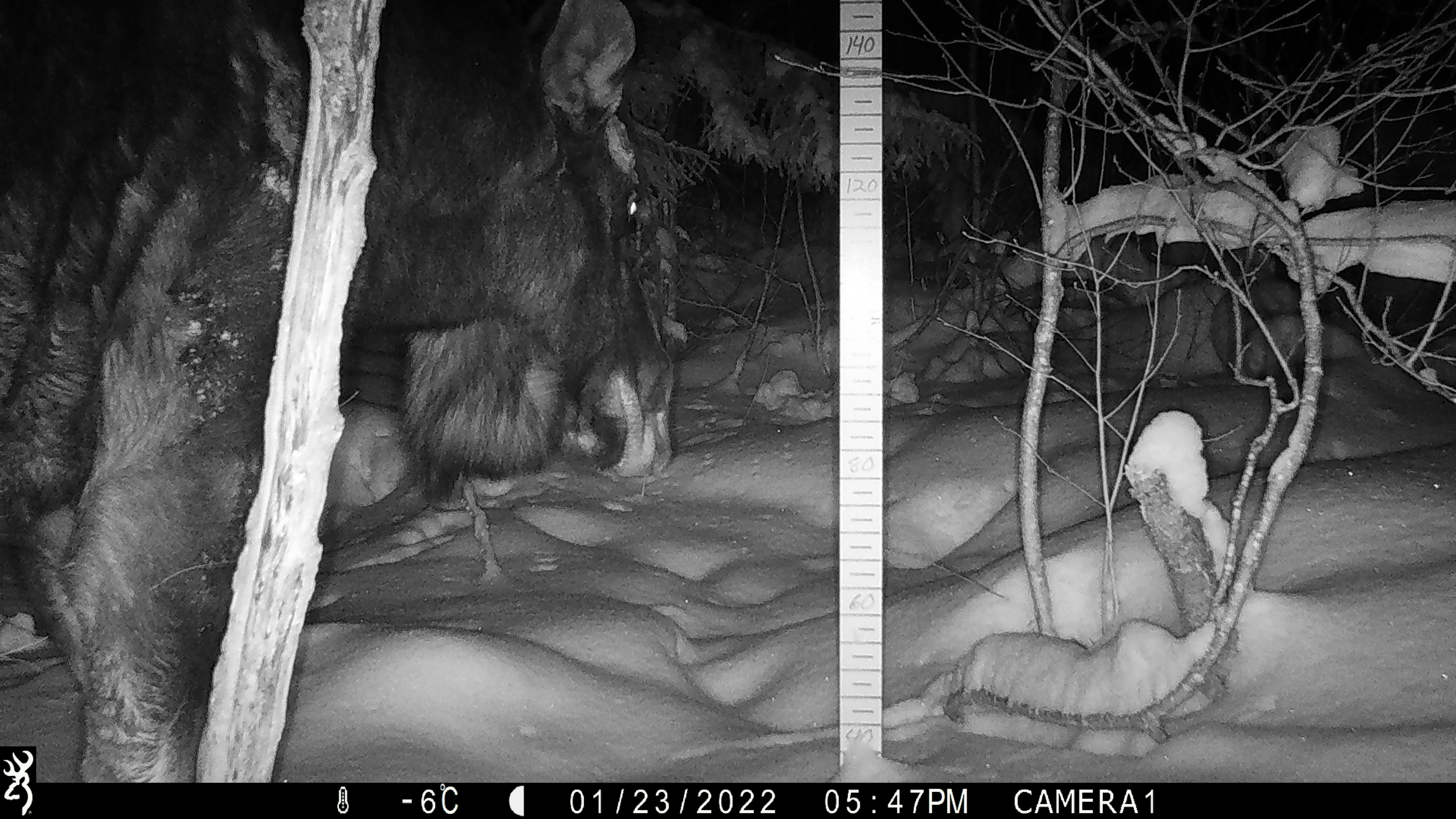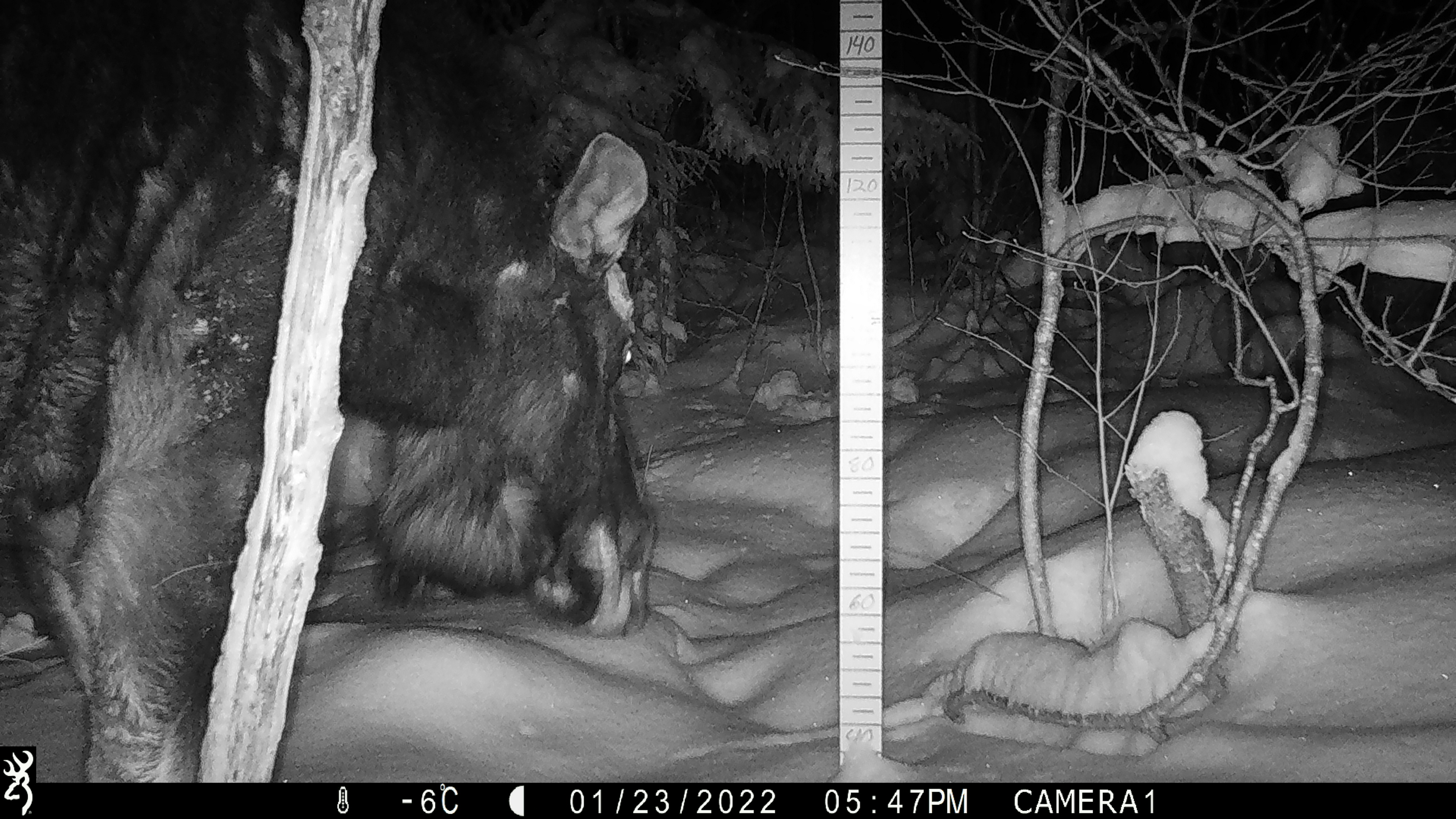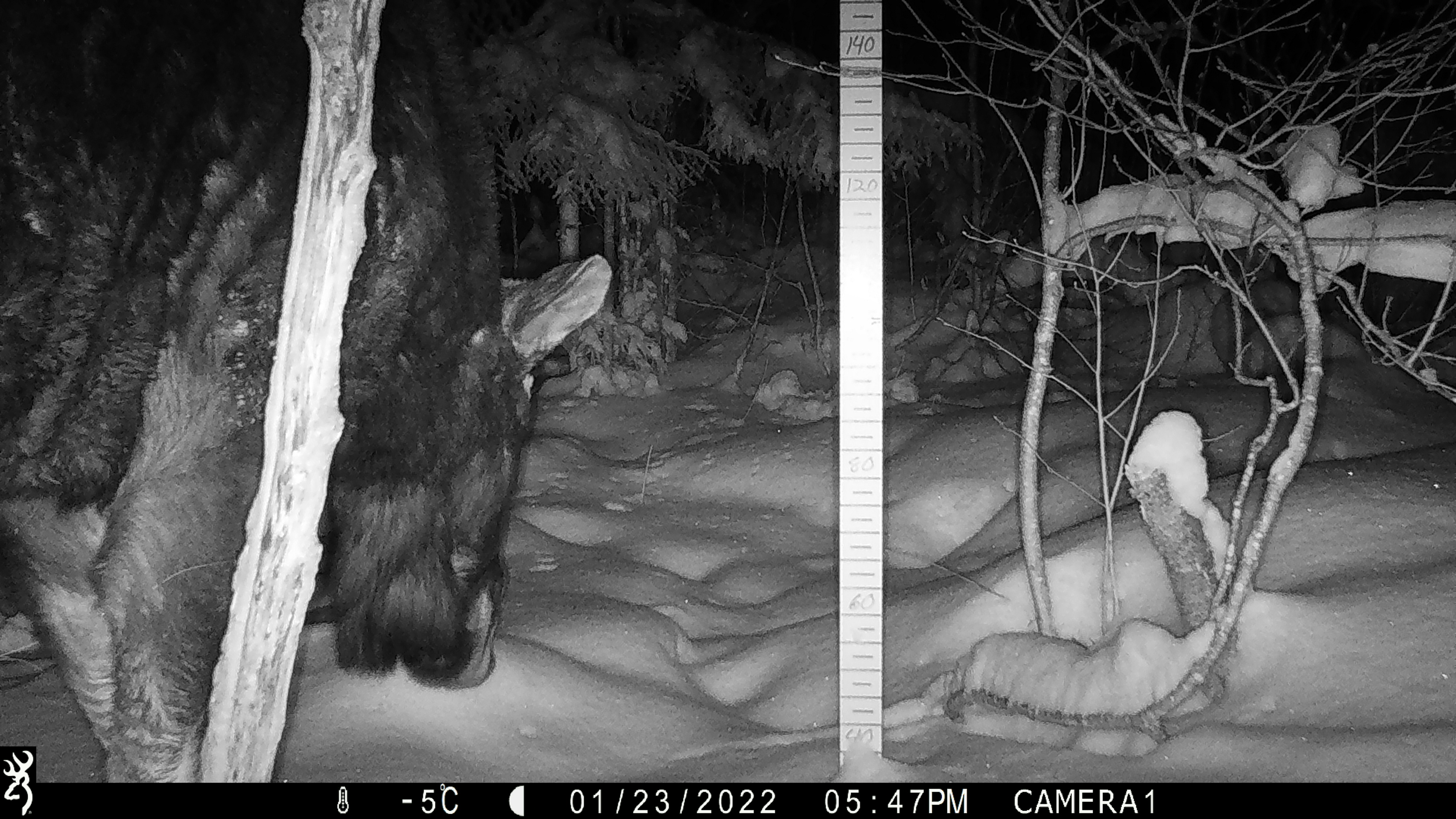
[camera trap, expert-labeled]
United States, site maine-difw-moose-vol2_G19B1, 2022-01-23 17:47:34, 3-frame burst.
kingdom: Animalia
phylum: Chordata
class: Mammalia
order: Artiodactyla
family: Cervidae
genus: Alces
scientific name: Alces alces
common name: moose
Moose (Alces alces).